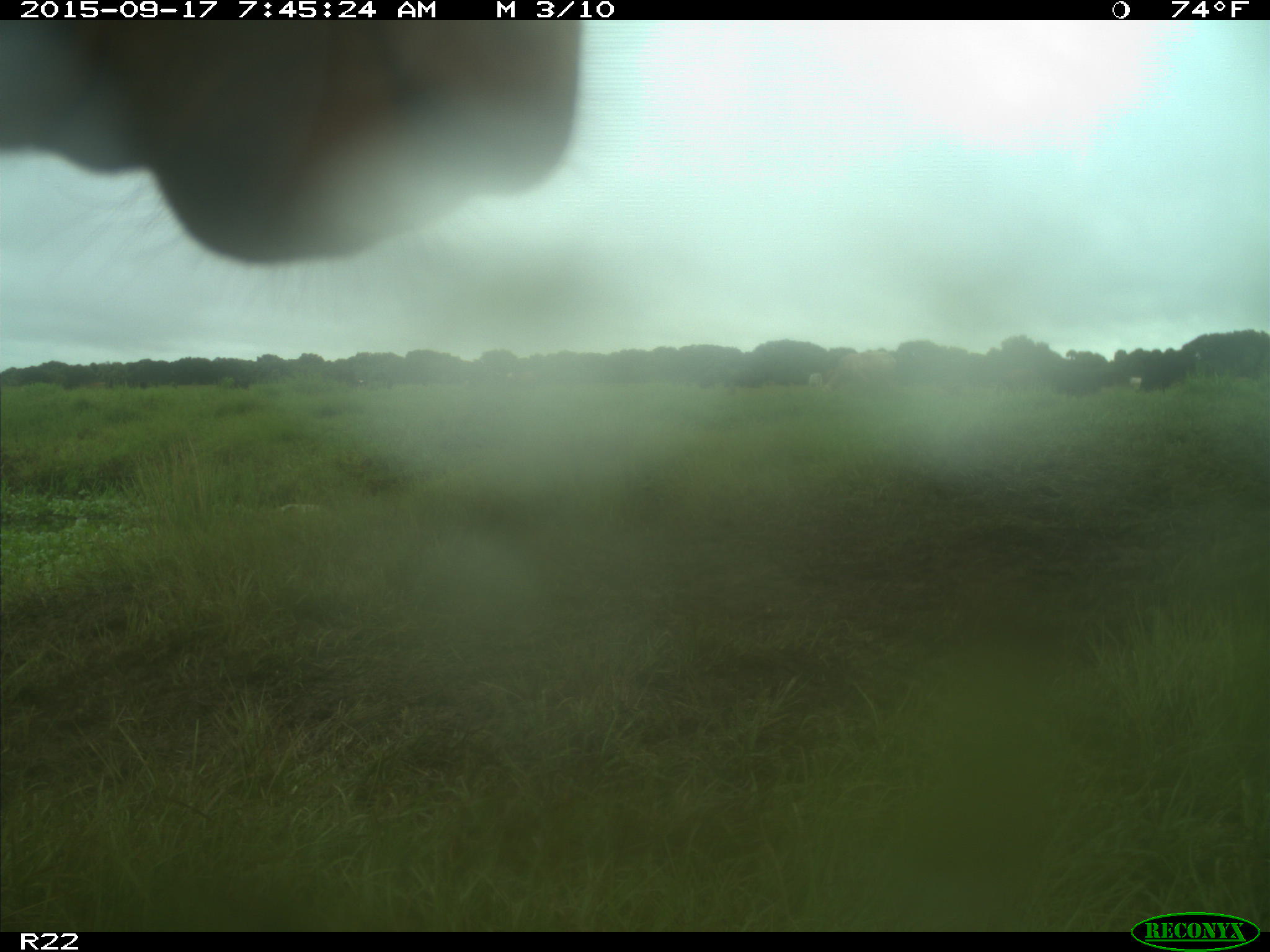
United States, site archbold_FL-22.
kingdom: Animalia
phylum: Chordata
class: Mammalia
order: Artiodactyla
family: Bovidae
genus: Bos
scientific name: Bos taurus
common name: domestic cow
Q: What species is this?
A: Bos taurus (domestic cow).